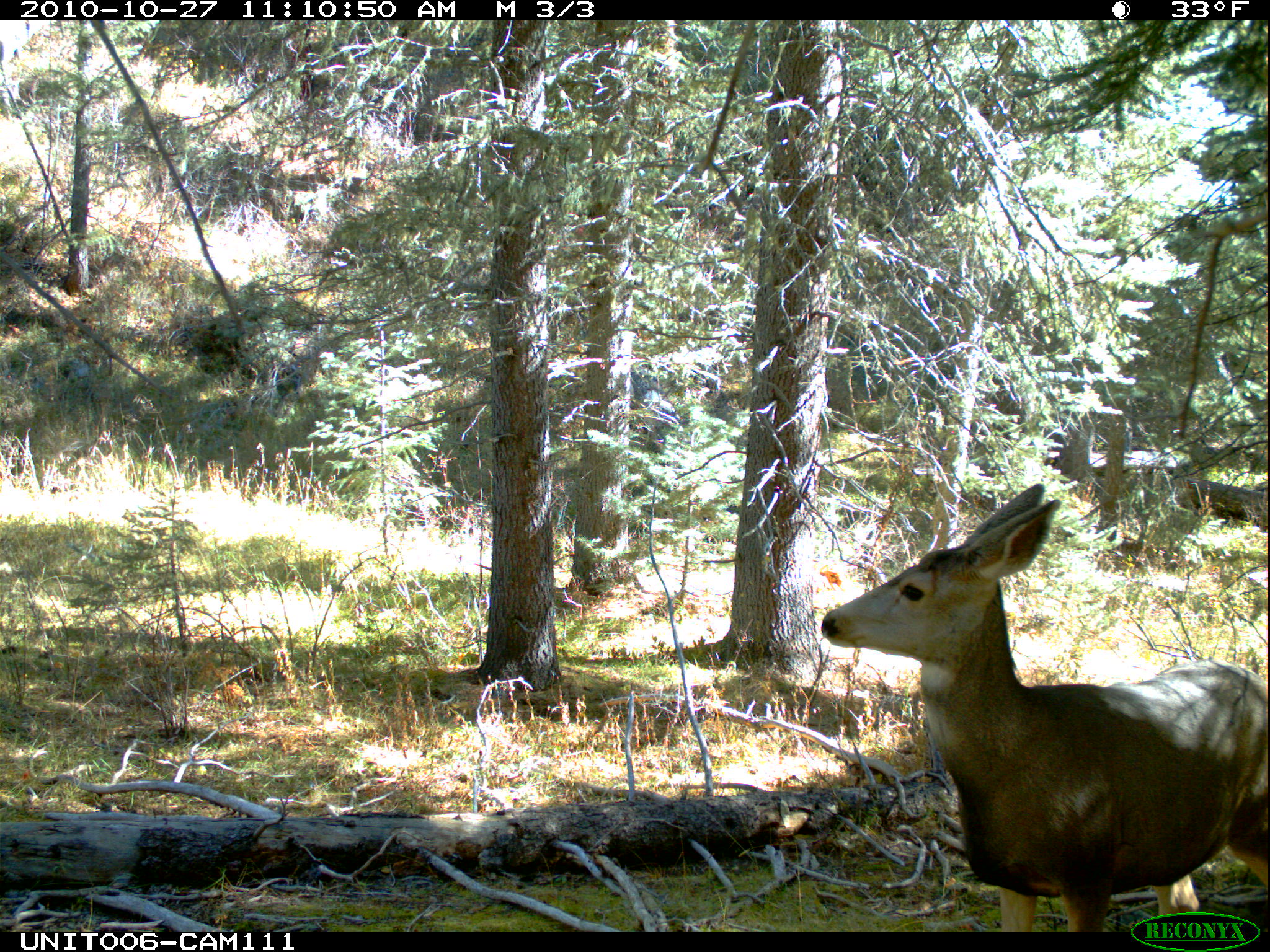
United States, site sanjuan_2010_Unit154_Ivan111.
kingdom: Animalia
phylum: Chordata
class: Mammalia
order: Artiodactyla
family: Cervidae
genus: Odocoileus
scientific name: Odocoileus hemionus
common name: mule deer